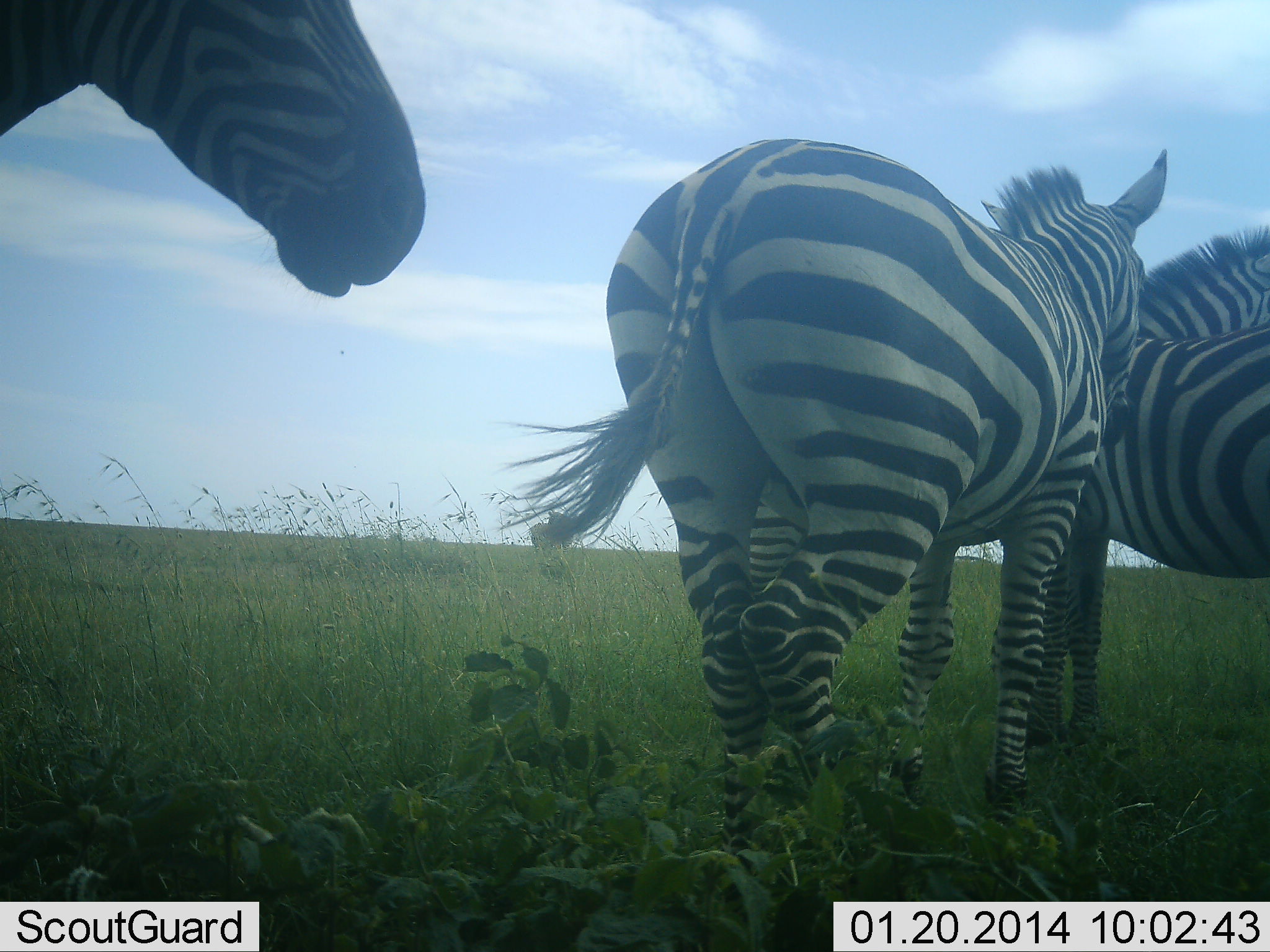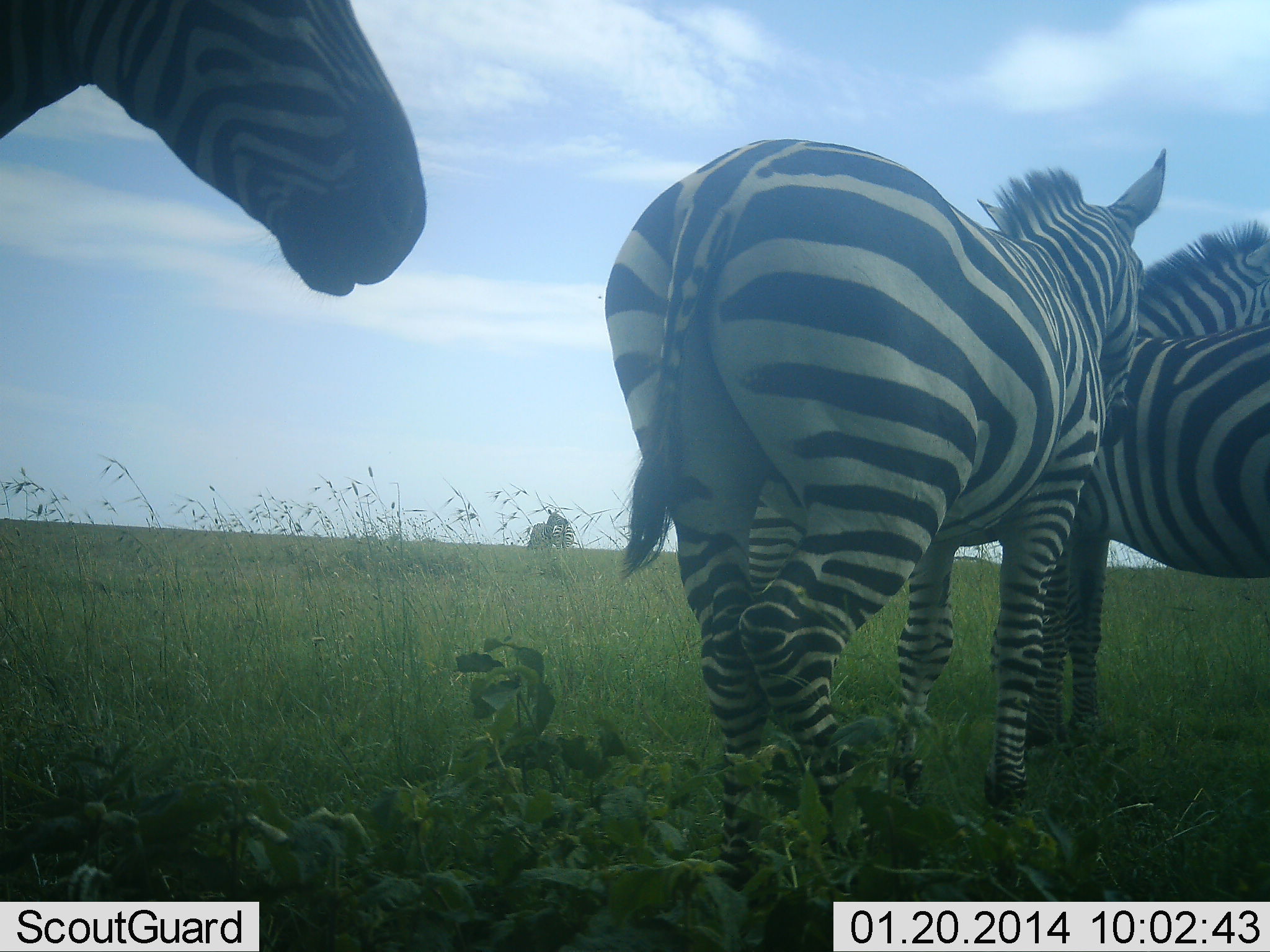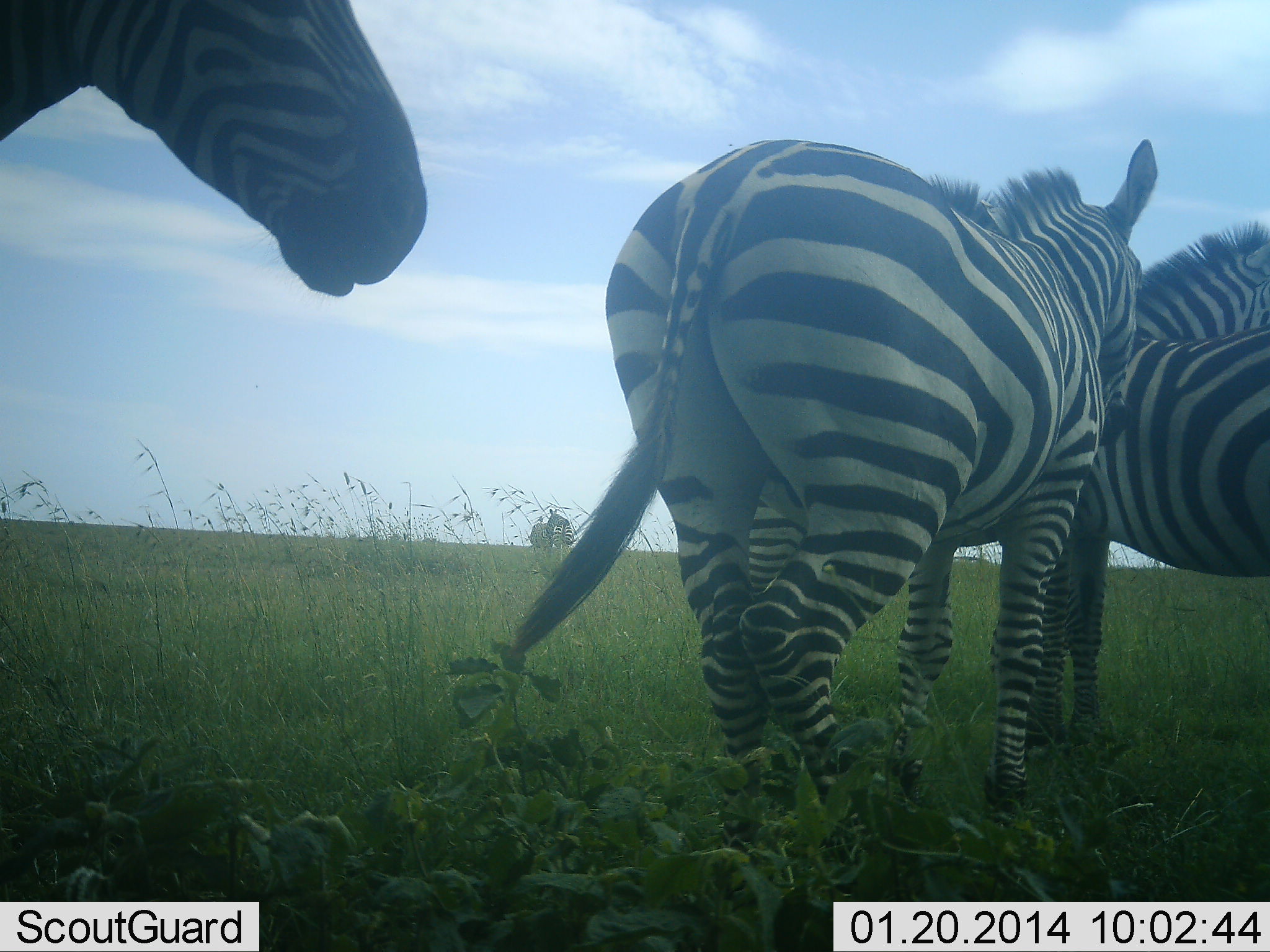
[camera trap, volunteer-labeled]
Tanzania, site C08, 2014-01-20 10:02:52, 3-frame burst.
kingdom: Animalia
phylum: Chordata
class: Mammalia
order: Perissodactyla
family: Equidae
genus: Equus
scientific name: Equus quagga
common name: plains zebra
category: zebra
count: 3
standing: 90%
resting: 10%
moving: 10%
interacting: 10%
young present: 10%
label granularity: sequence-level